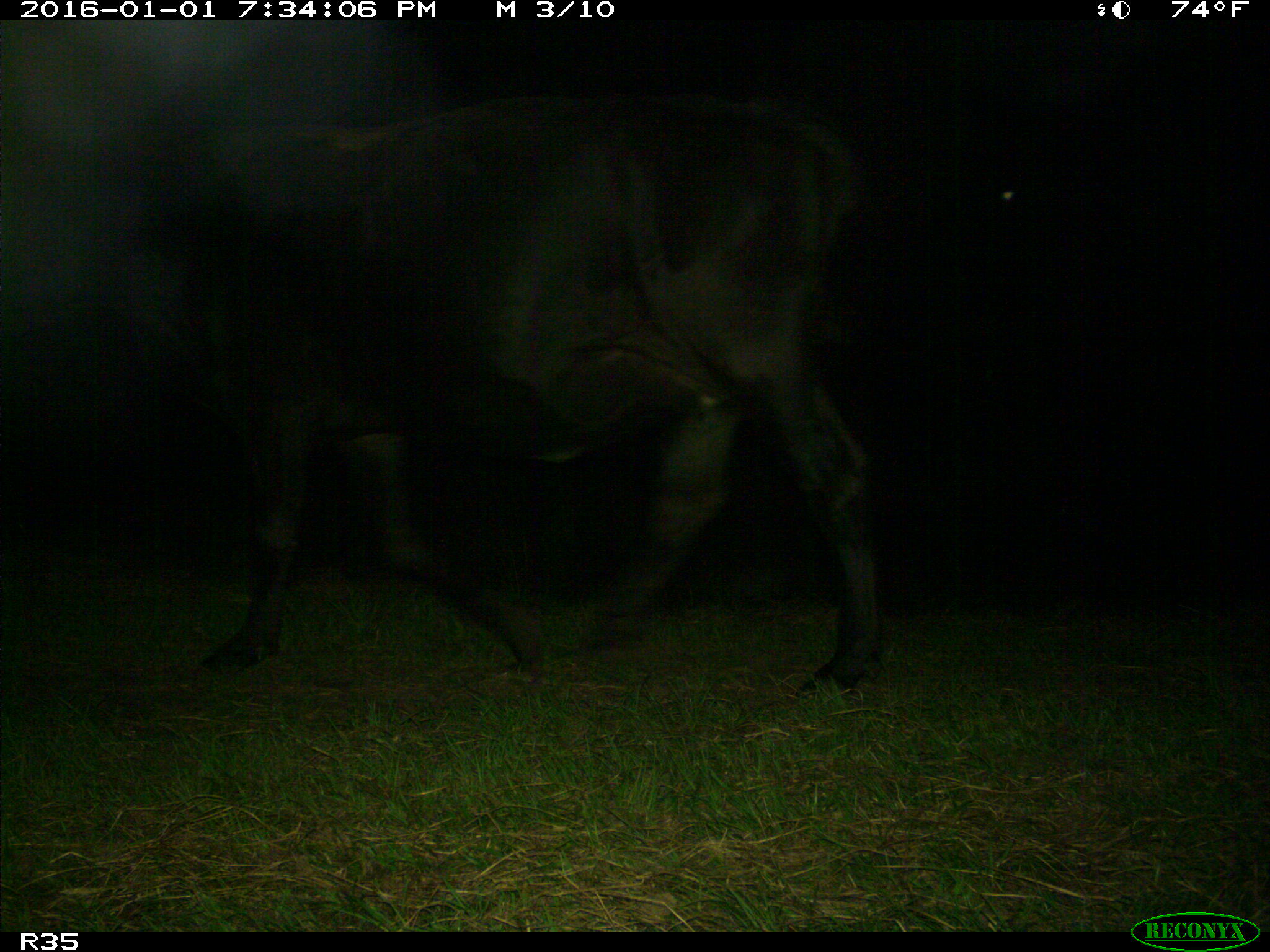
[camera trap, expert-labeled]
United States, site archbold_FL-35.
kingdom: Animalia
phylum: Chordata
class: Mammalia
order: Artiodactyla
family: Bovidae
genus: Bos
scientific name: Bos taurus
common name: domestic cow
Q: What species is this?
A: Bos taurus (domestic cow).